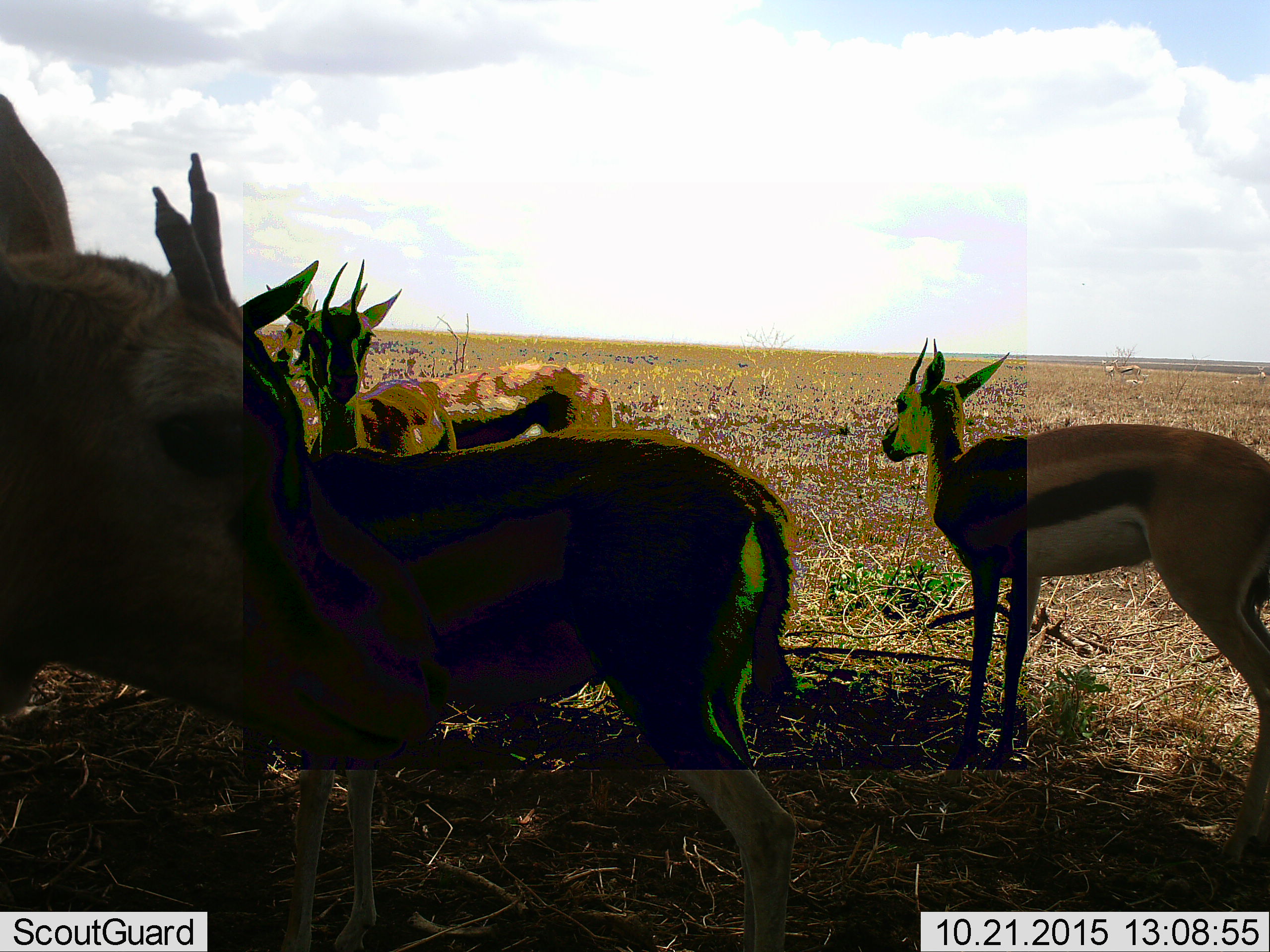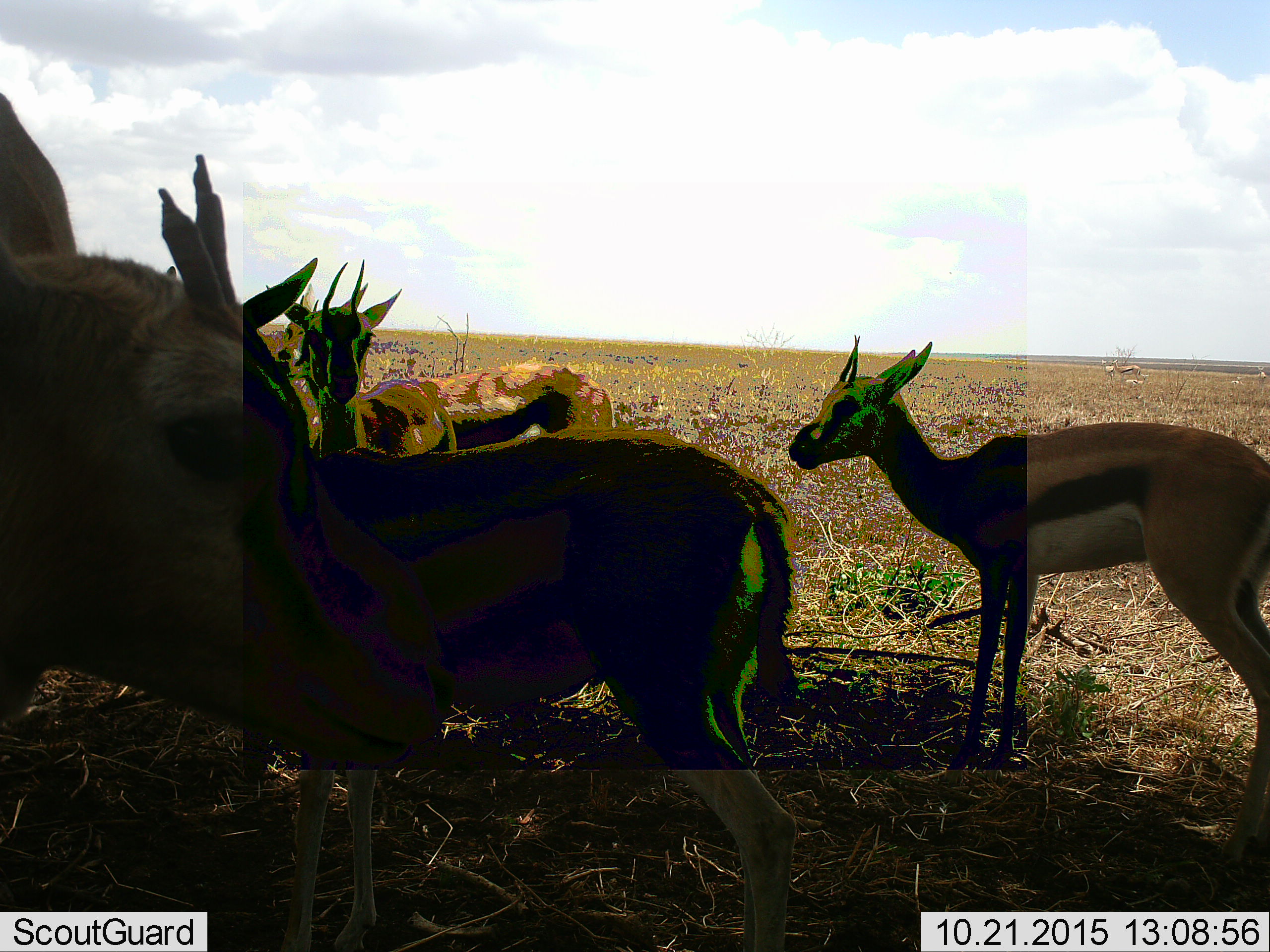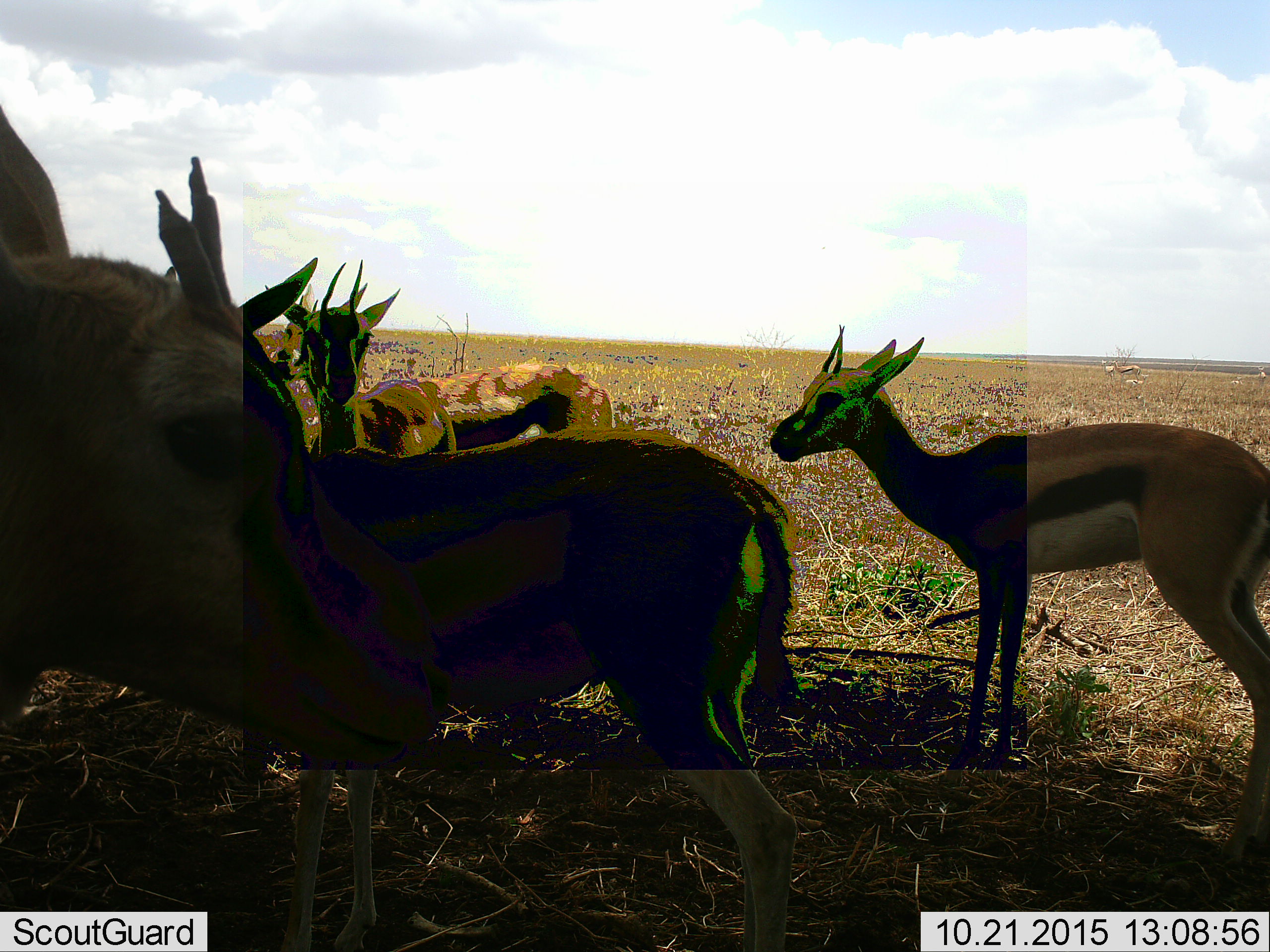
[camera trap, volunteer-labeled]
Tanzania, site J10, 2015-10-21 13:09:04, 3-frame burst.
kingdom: Animalia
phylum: Chordata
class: Mammalia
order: Artiodactyla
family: Bovidae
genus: Eudorcas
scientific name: Eudorcas thomsonii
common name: thomson's gazelle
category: gazellethomsons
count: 6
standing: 100%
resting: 11%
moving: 11%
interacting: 22%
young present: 22%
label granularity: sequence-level